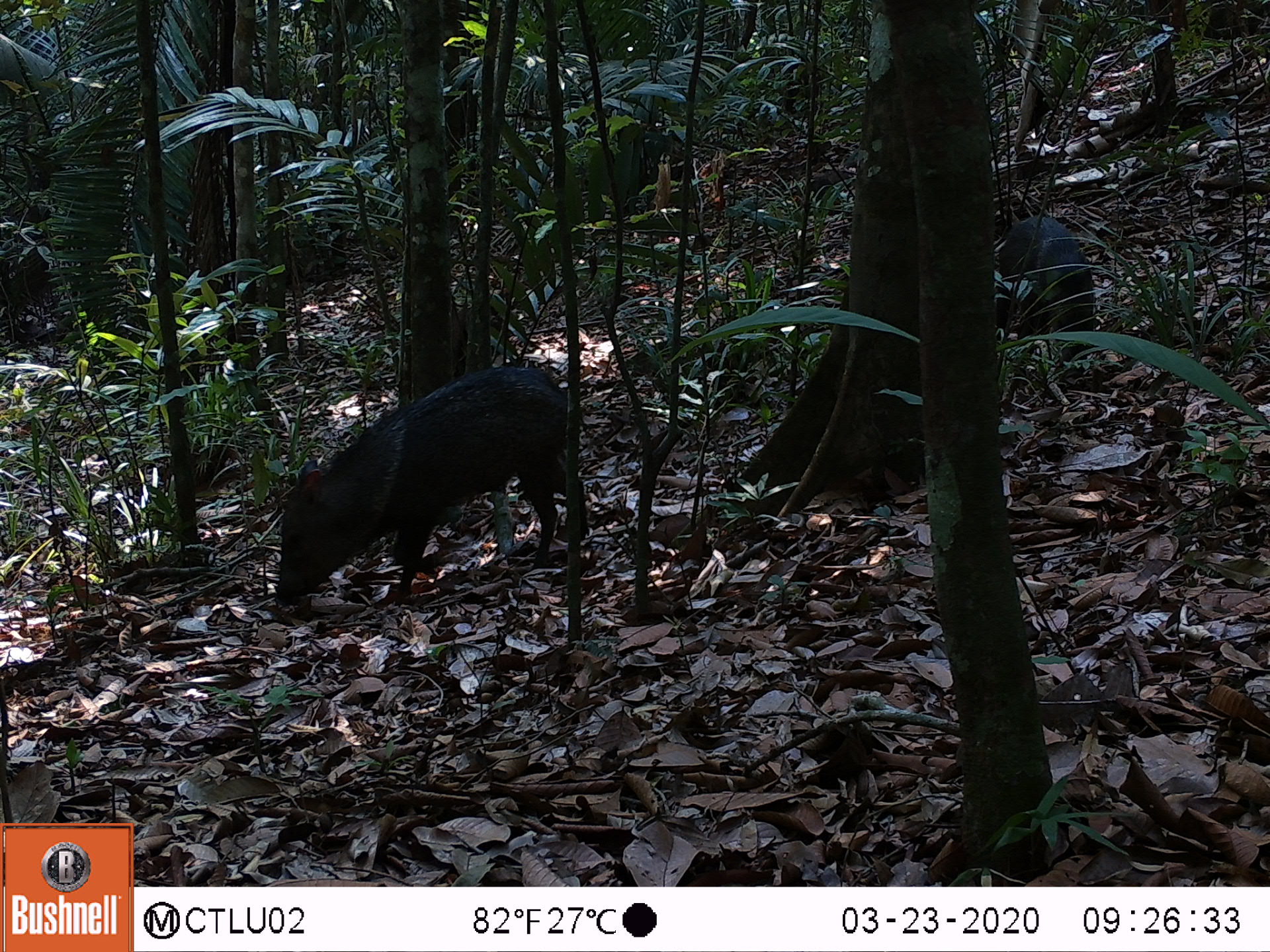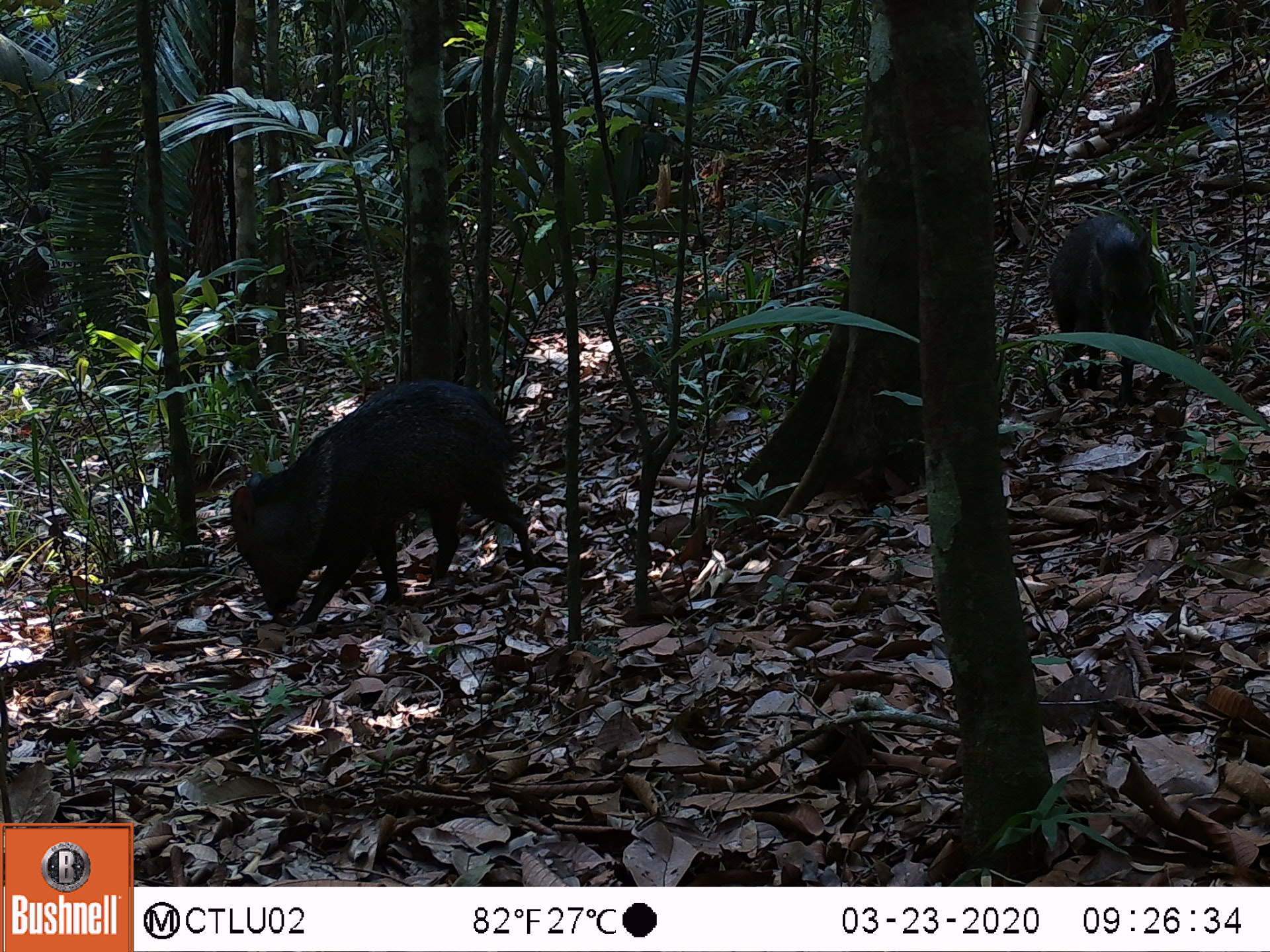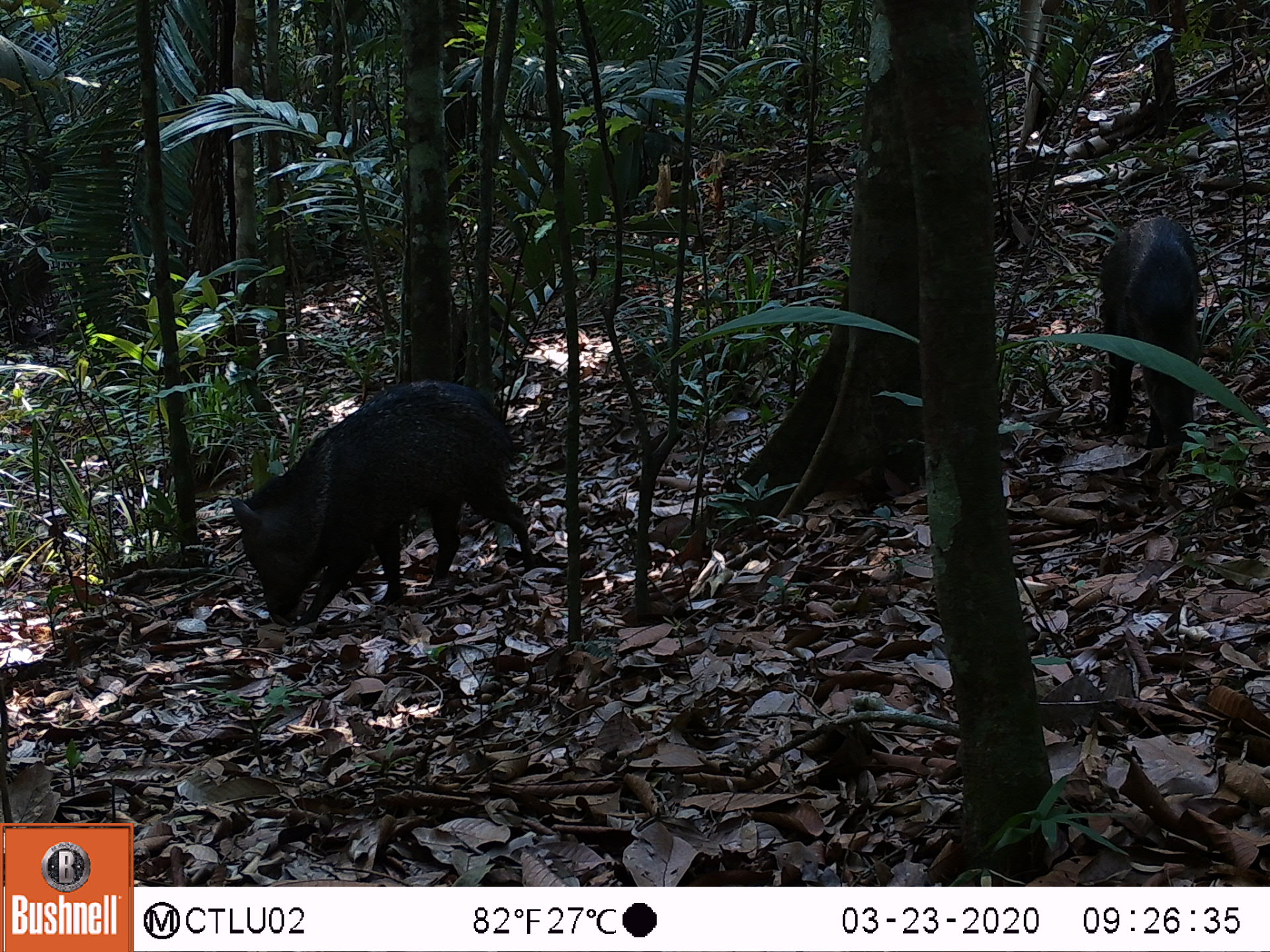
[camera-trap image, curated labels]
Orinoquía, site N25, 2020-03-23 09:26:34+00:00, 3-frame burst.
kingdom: Animalia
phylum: Chordata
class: Mammalia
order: Artiodactyla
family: Tayassuidae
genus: Pecari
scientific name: Pecari tajacu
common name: collared peccary